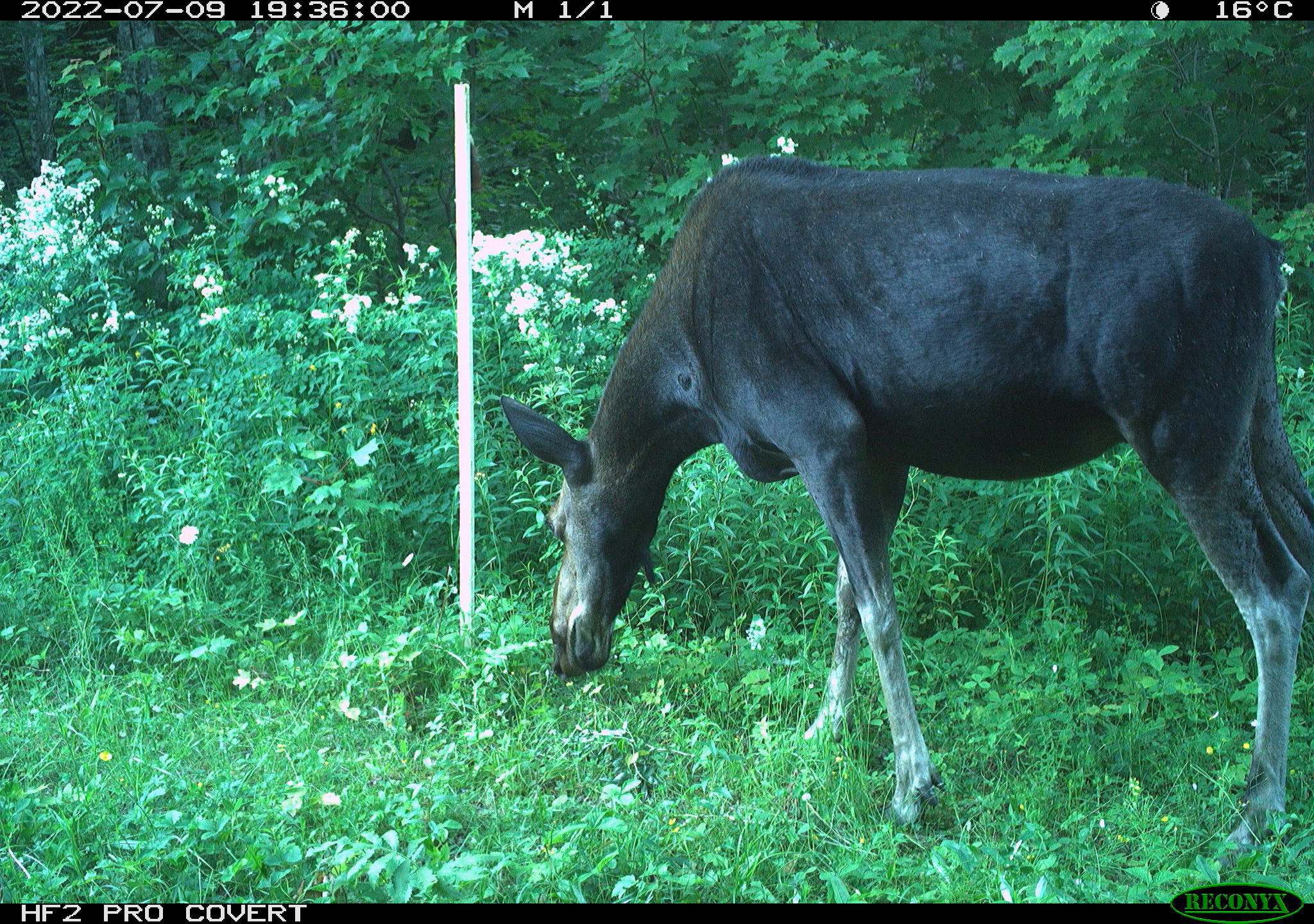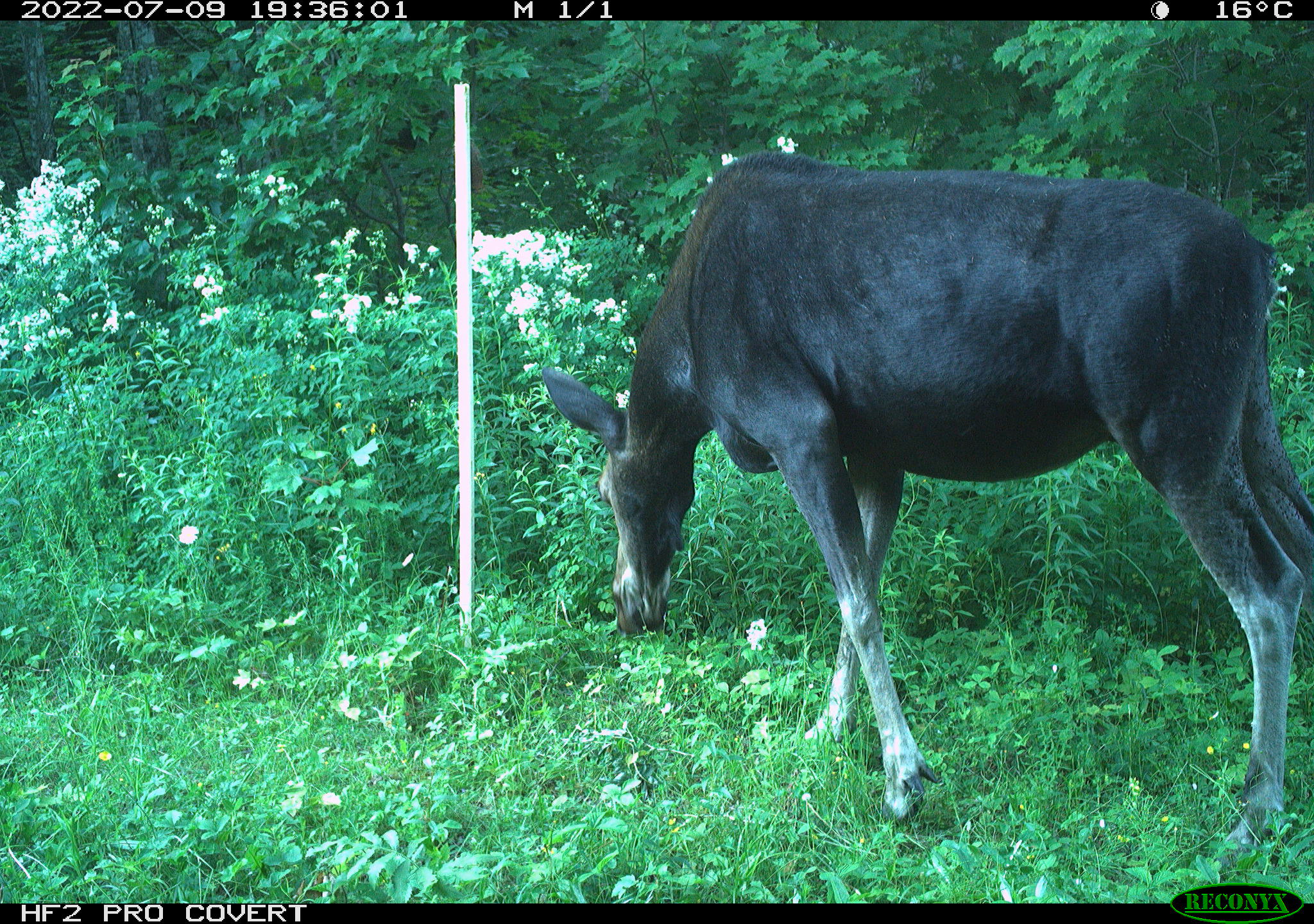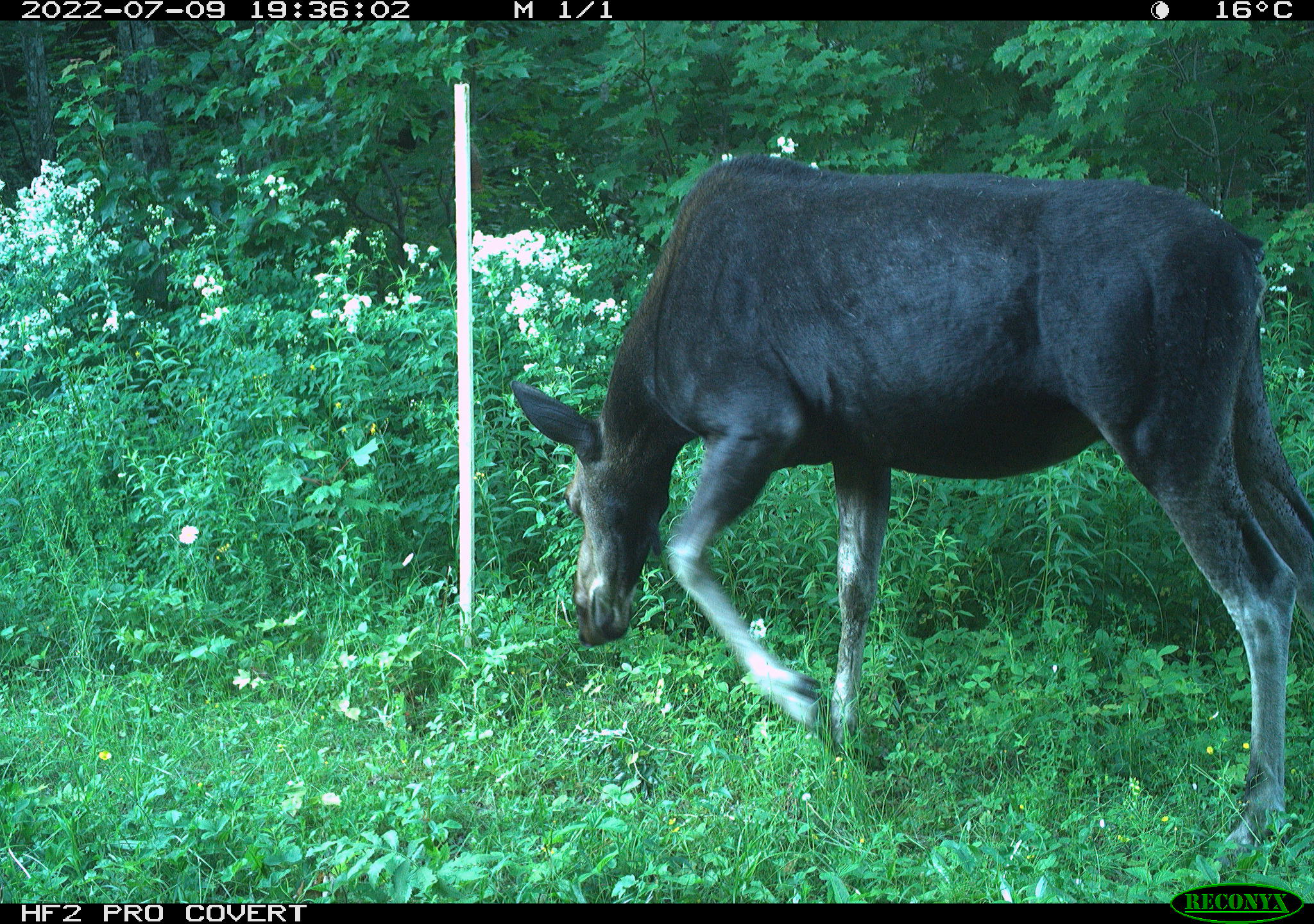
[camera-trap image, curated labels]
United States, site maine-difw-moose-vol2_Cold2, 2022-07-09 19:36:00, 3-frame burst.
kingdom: Animalia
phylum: Chordata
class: Mammalia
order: Artiodactyla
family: Cervidae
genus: Alces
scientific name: Alces alces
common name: moose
Moose (Alces alces).